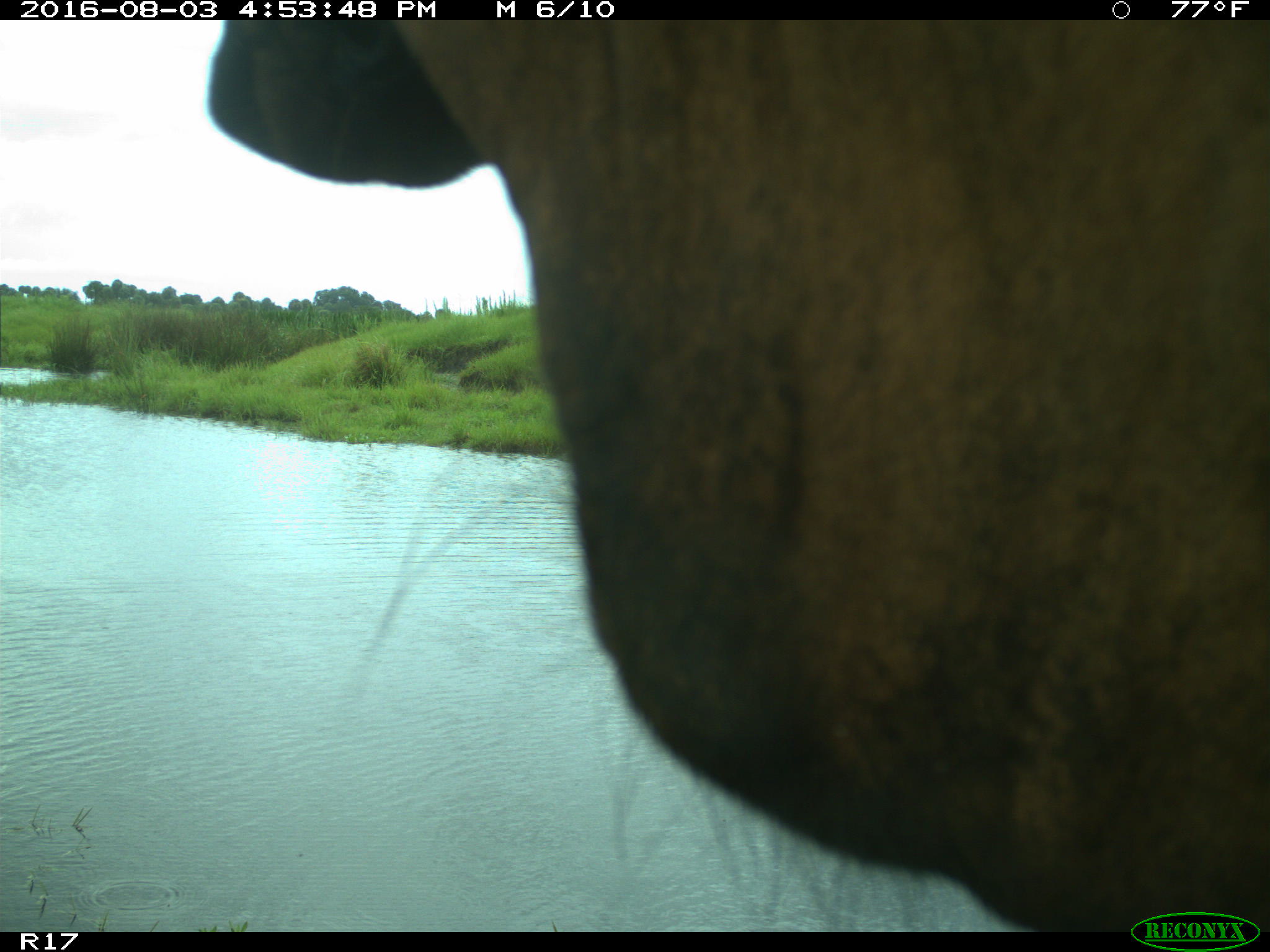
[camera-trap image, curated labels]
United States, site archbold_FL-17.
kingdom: Animalia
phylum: Chordata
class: Mammalia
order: Artiodactyla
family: Bovidae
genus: Bos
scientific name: Bos taurus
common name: domestic cow